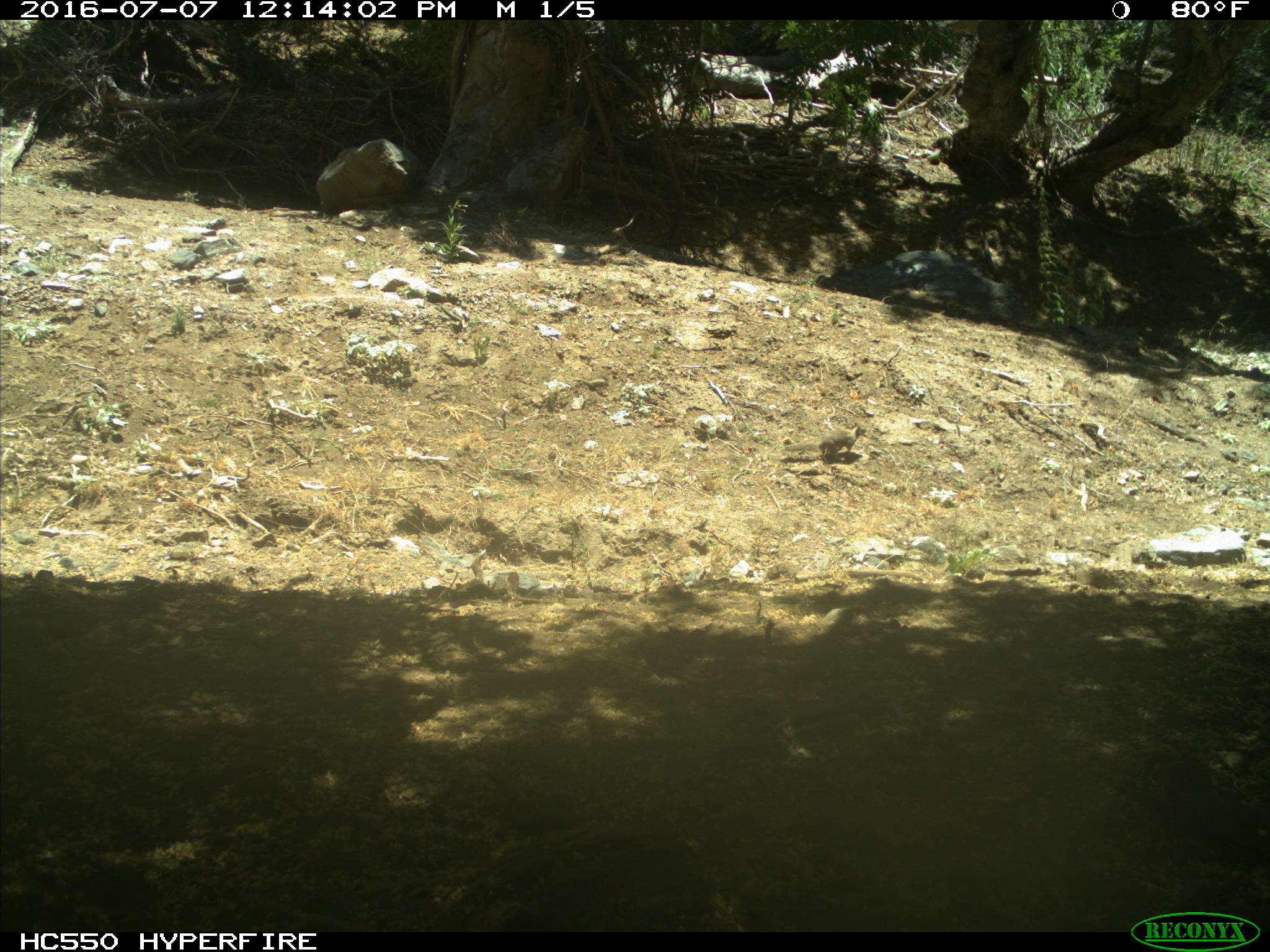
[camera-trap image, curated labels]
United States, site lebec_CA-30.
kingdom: Animalia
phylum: Chordata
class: Mammalia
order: Rodentia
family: Sciuridae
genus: Otospermophilus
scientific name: Otospermophilus beecheyi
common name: california ground squirrel